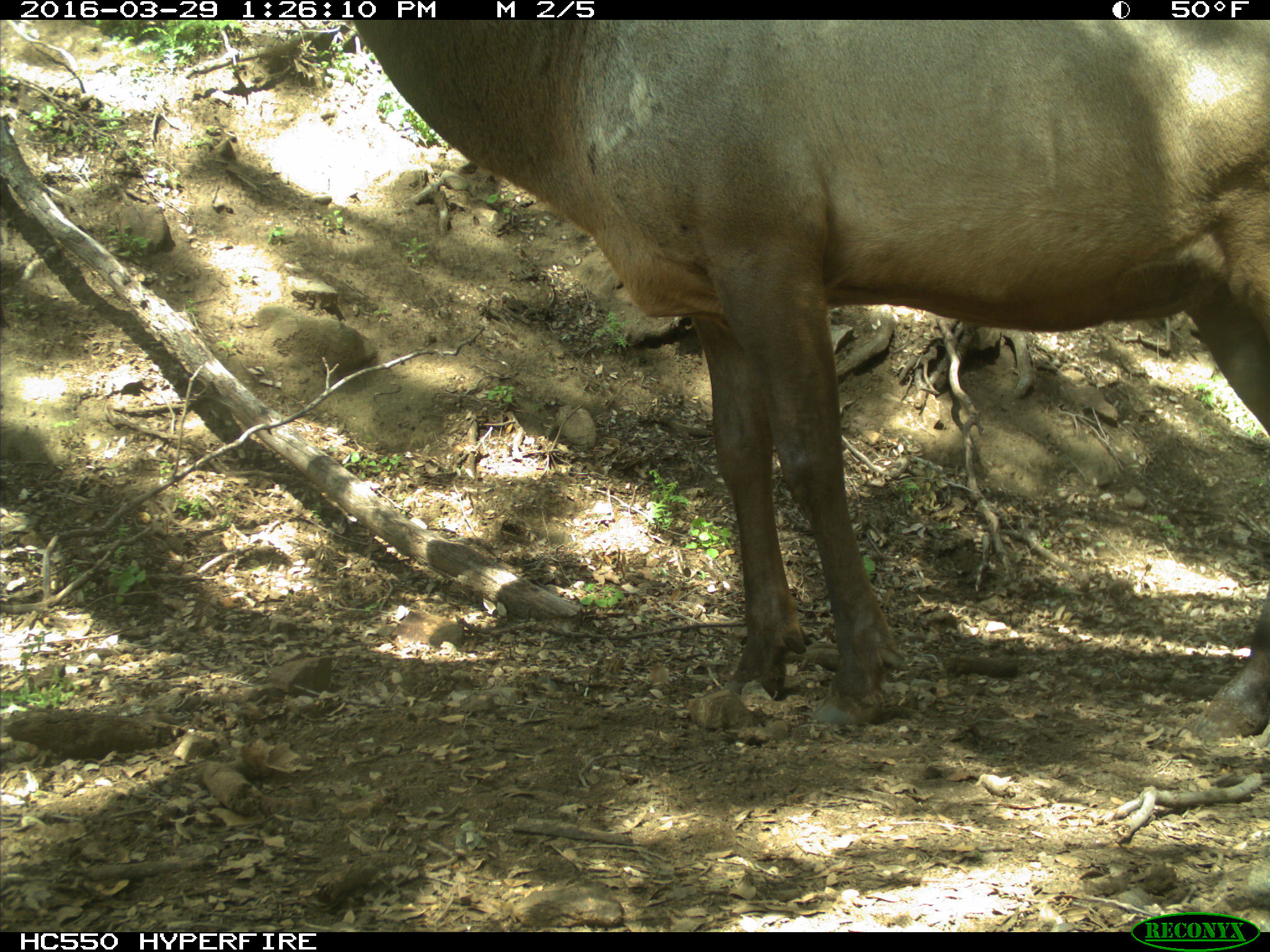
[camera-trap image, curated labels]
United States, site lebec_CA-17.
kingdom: Animalia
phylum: Chordata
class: Mammalia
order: Artiodactyla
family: Cervidae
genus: Cervus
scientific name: Cervus canadensis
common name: elk